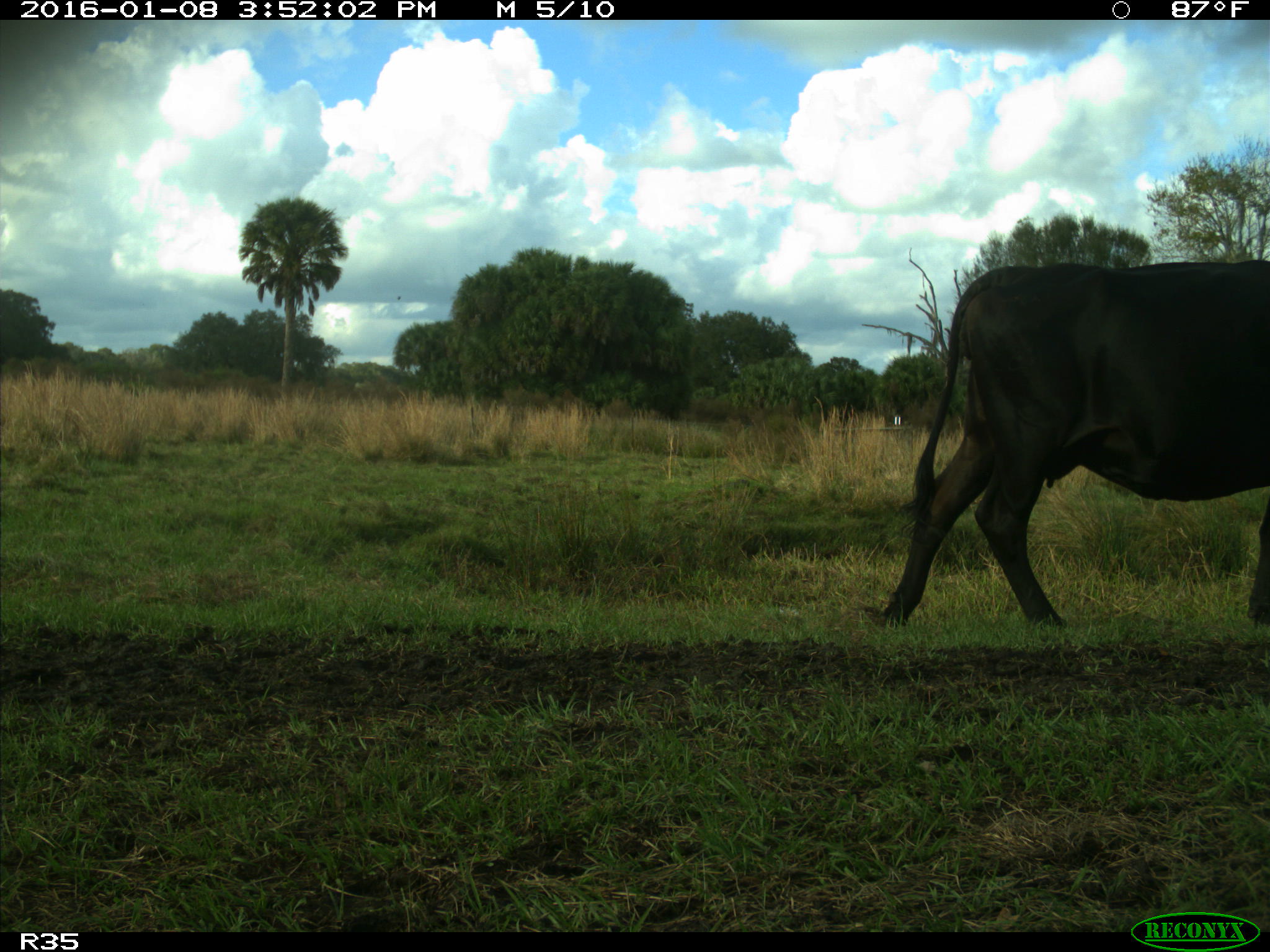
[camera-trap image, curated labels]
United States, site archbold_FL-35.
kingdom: Animalia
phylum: Chordata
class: Mammalia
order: Artiodactyla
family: Bovidae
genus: Bos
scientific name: Bos taurus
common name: domestic cow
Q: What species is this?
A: Bos taurus (domestic cow).